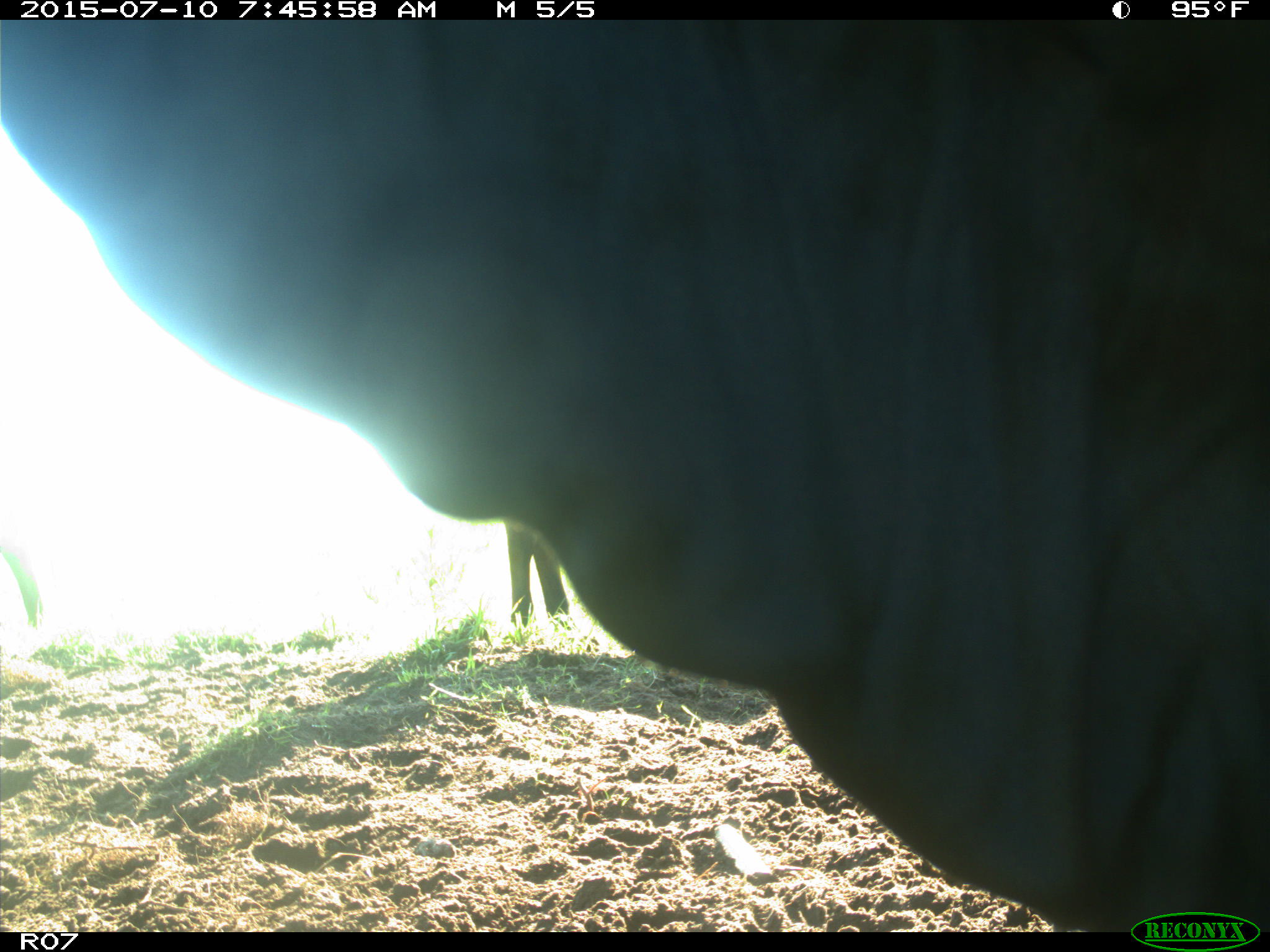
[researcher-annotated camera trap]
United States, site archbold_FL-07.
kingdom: Animalia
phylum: Chordata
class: Mammalia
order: Artiodactyla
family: Bovidae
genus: Bos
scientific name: Bos taurus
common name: domestic cow